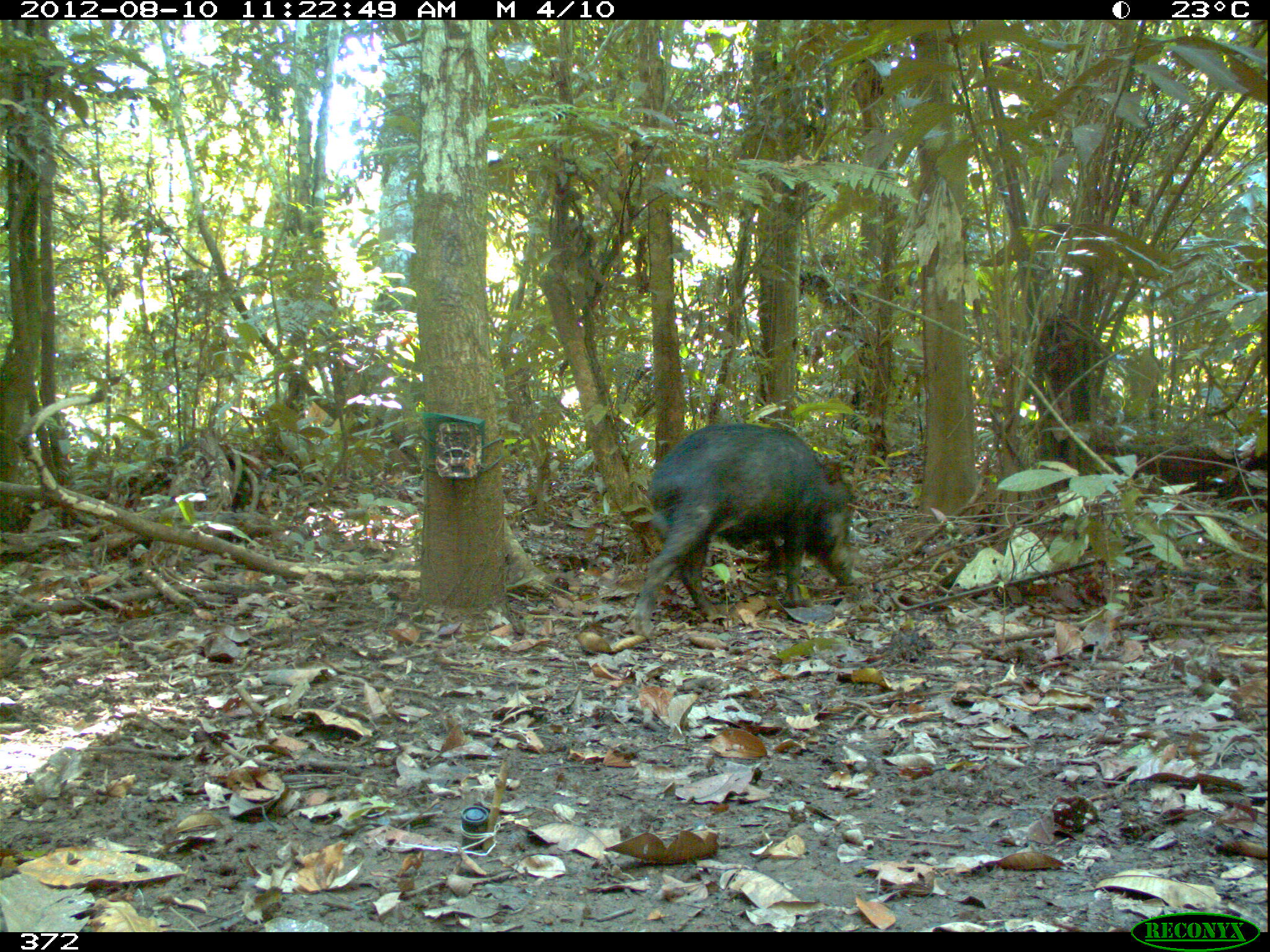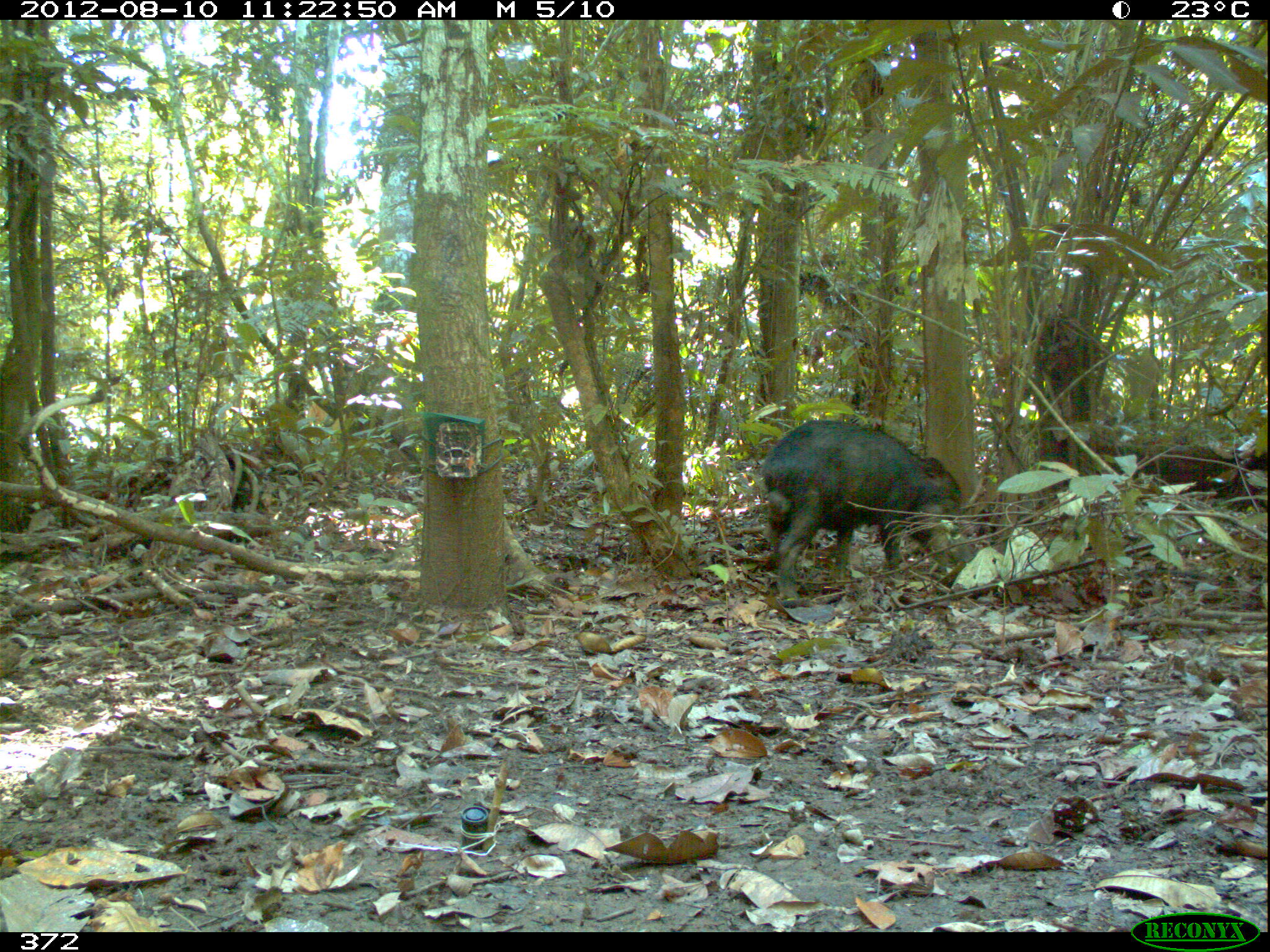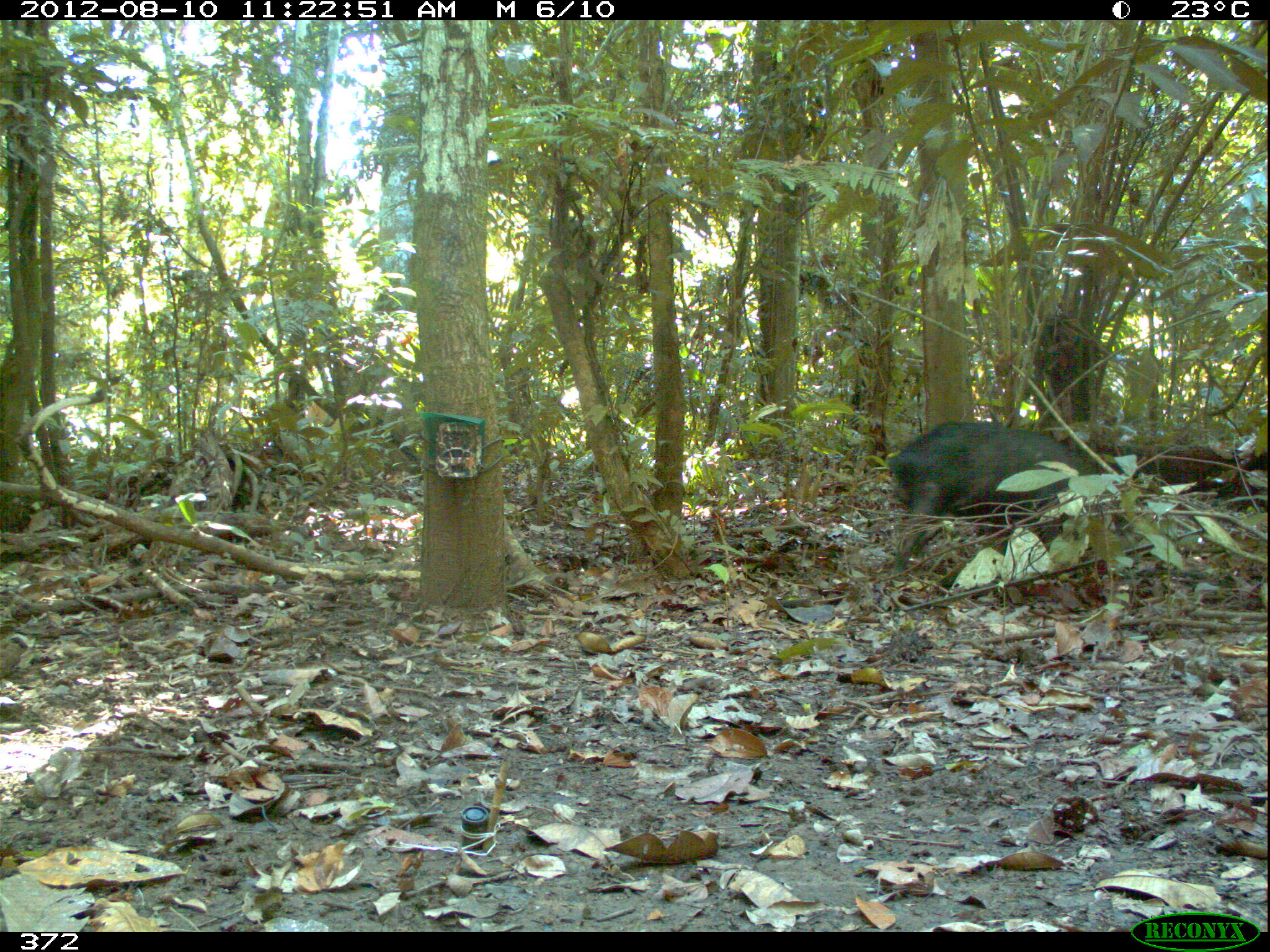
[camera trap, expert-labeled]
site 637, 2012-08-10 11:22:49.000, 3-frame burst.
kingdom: Animalia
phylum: Chordata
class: Mammalia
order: Artiodactyla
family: Tayassuidae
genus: Tayassu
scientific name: Tayassu pecari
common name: white-lipped peccary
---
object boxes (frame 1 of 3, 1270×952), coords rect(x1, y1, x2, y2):
tayassu pecari: rect(625, 421, 858, 639)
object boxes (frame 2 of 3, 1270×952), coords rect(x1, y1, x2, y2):
tayassu pecari: rect(760, 419, 974, 599)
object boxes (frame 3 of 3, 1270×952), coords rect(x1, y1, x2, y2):
tayassu pecari: rect(885, 420, 1093, 582)